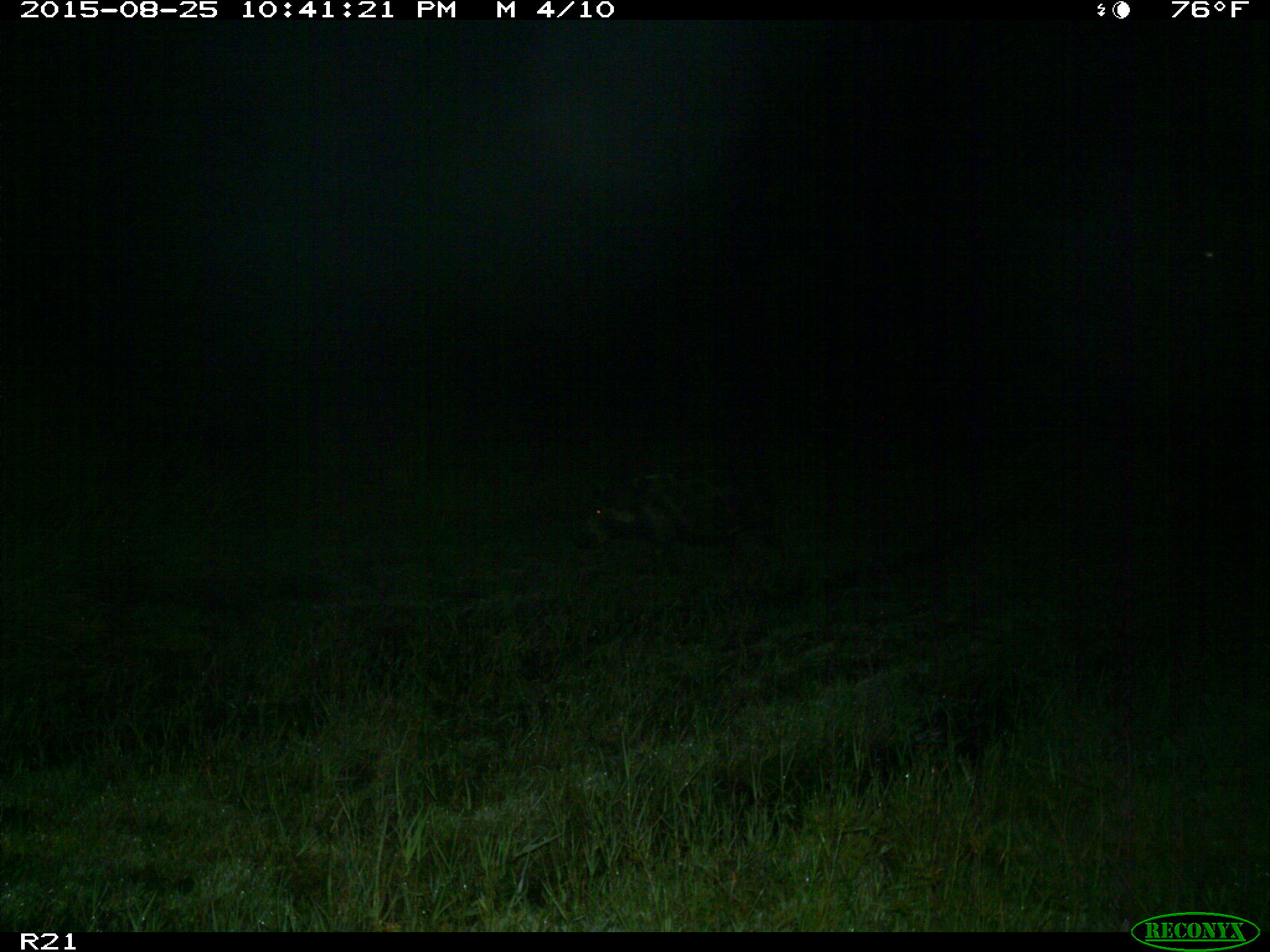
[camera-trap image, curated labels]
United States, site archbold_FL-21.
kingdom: Animalia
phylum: Chordata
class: Mammalia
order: Artiodactyla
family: Suidae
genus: Sus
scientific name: Sus scrofa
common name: wild boar